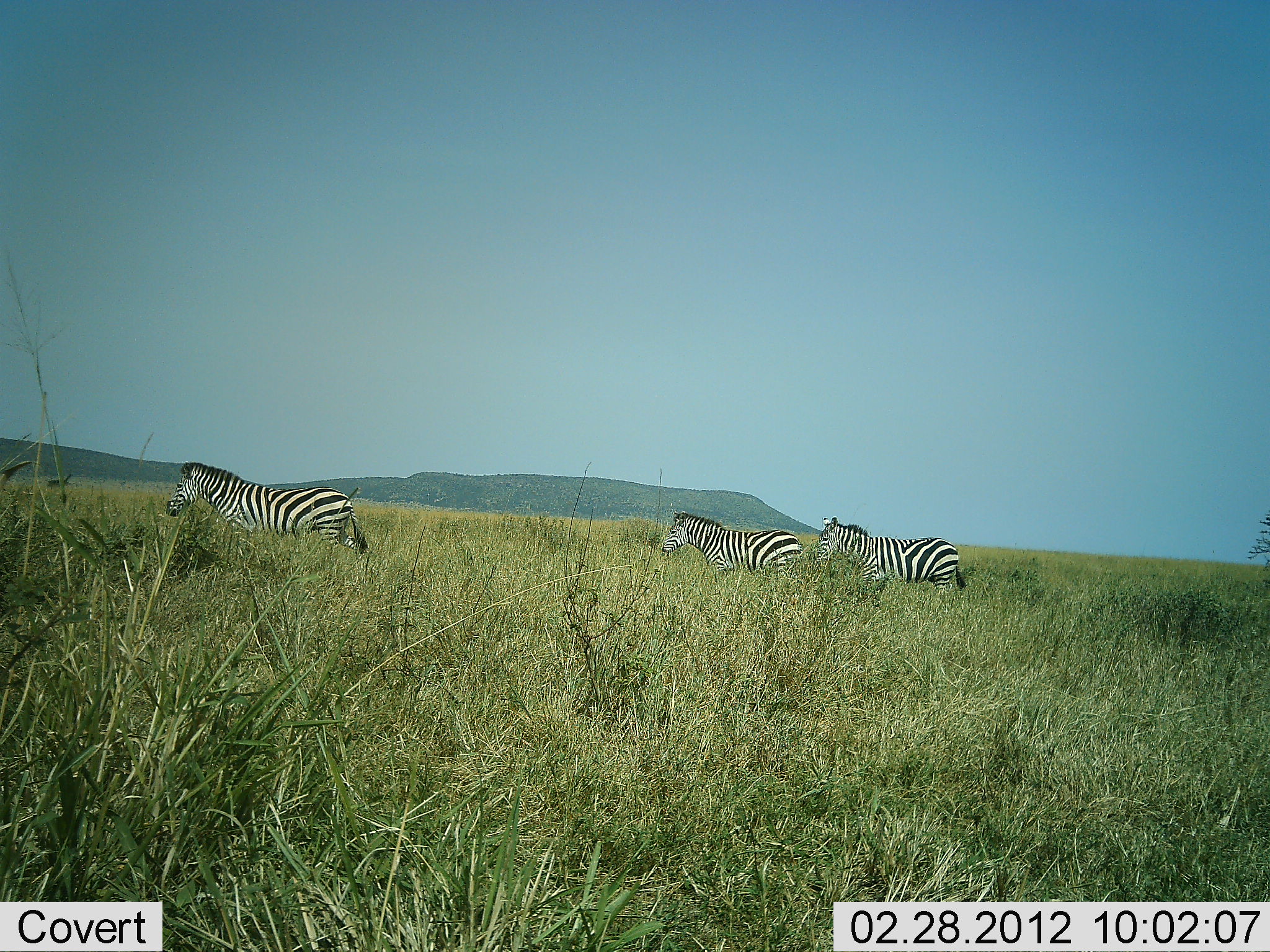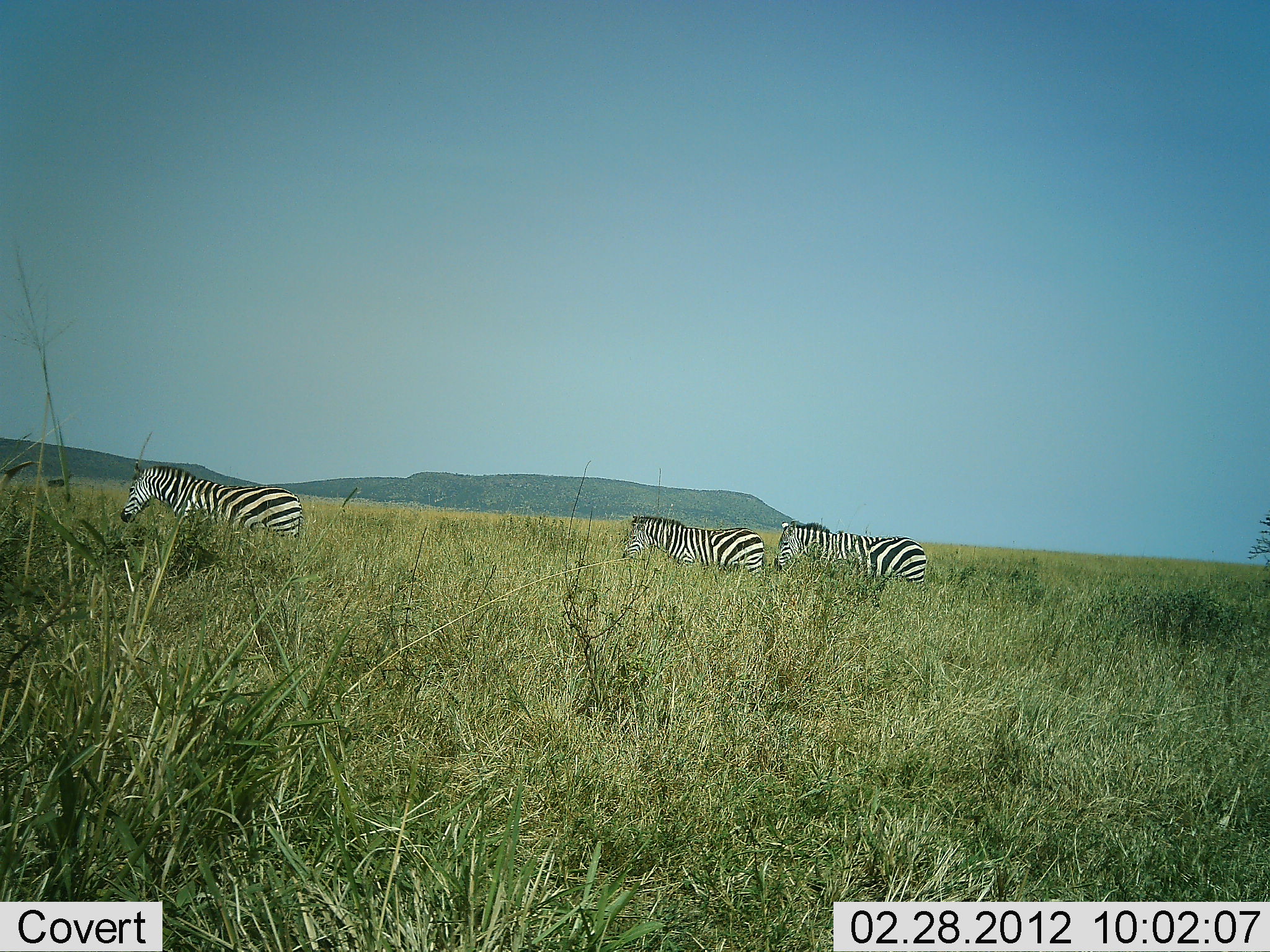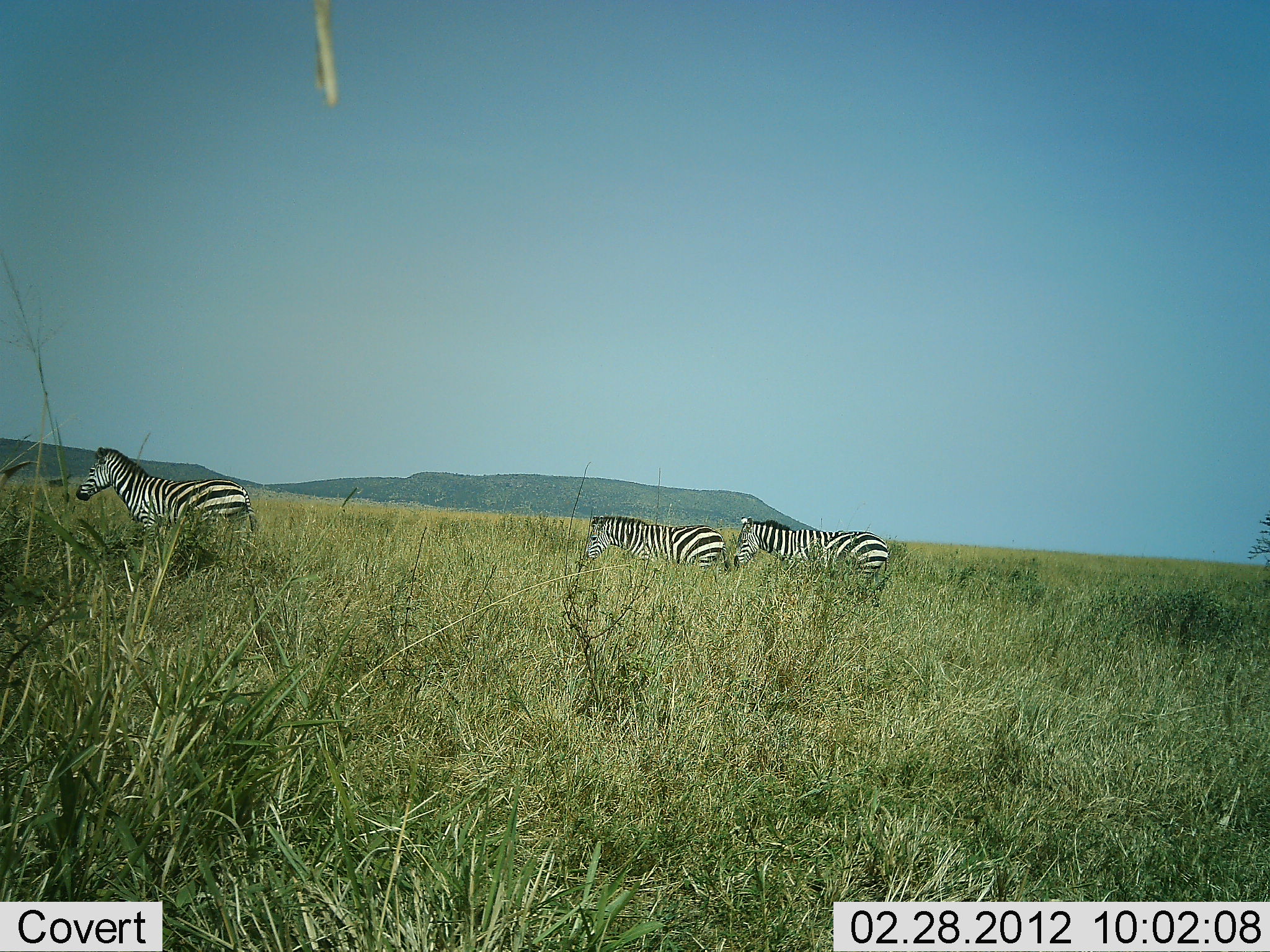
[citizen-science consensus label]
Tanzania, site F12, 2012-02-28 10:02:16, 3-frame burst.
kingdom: Animalia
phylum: Chordata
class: Mammalia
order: Perissodactyla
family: Equidae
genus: Equus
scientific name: Equus quagga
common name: plains zebra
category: zebra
Zebra (plains zebra) (Equus quagga), count 3. Behavior (volunteer vote fractions): standing 18%, resting 0%, moving 88%, interacting 0%. Young present (vote fraction): 0%. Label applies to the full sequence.